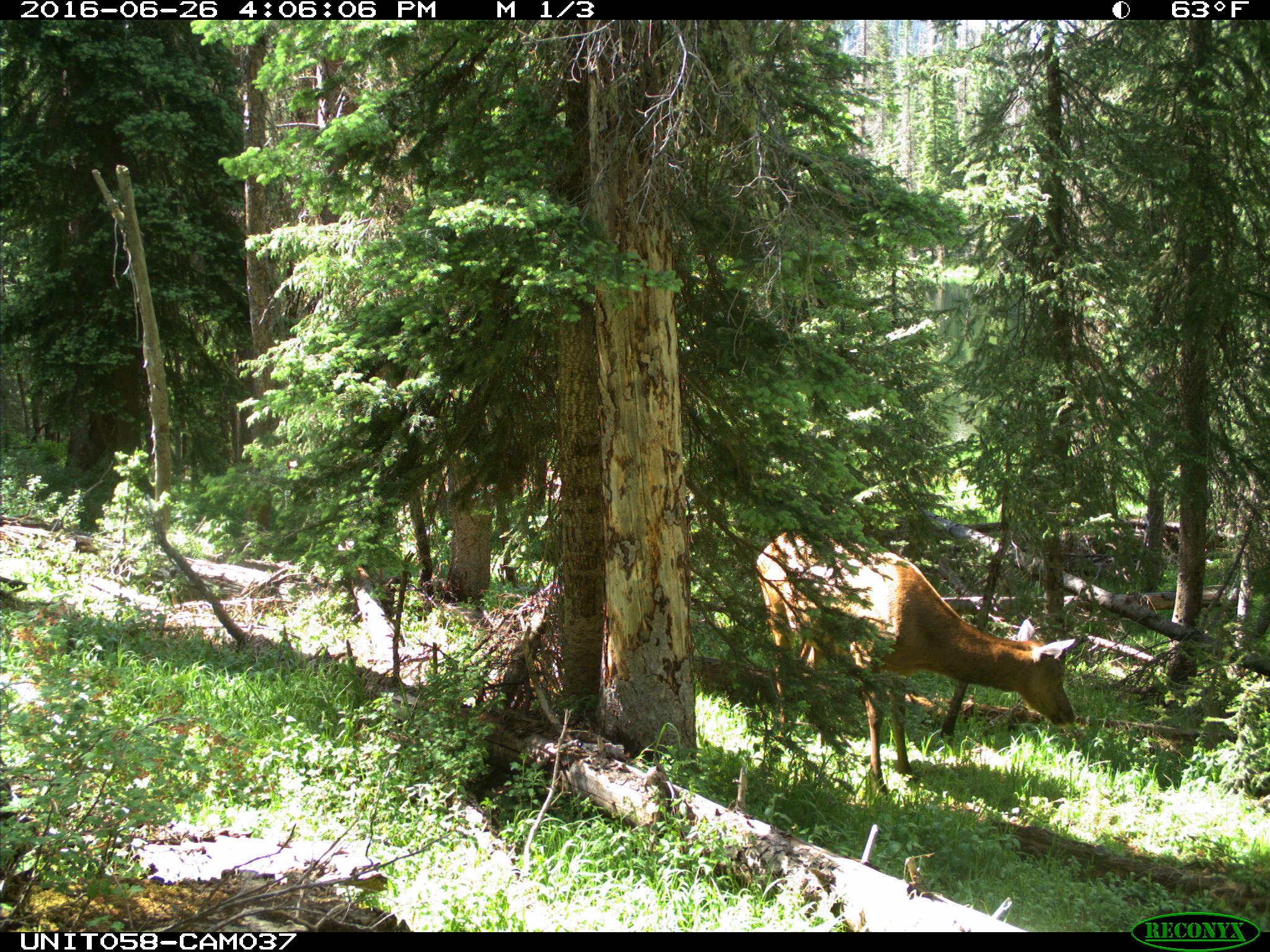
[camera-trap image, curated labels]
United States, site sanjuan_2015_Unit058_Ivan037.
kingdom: Animalia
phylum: Chordata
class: Mammalia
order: Artiodactyla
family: Cervidae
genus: Cervus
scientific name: Cervus elaphus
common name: red deer